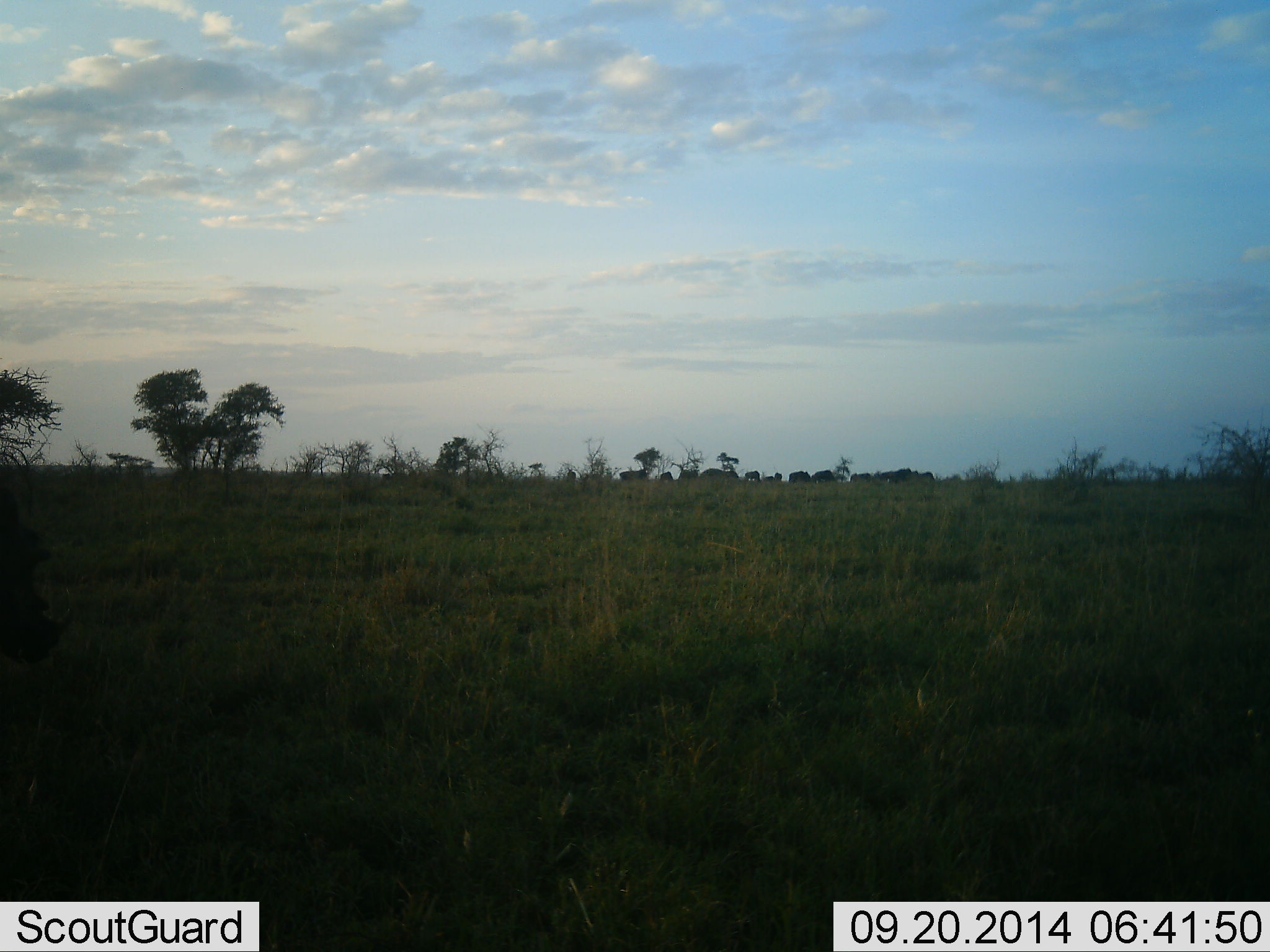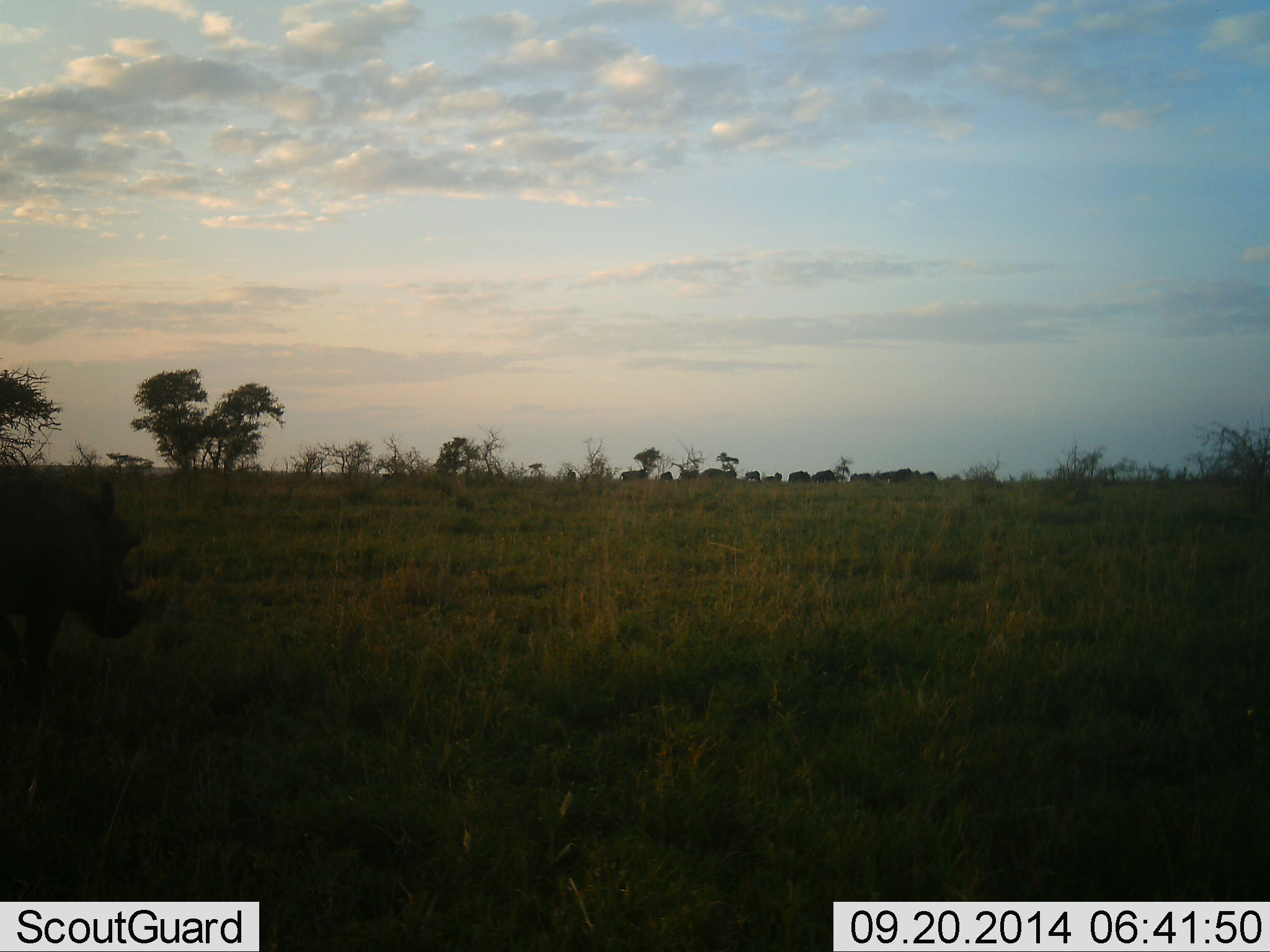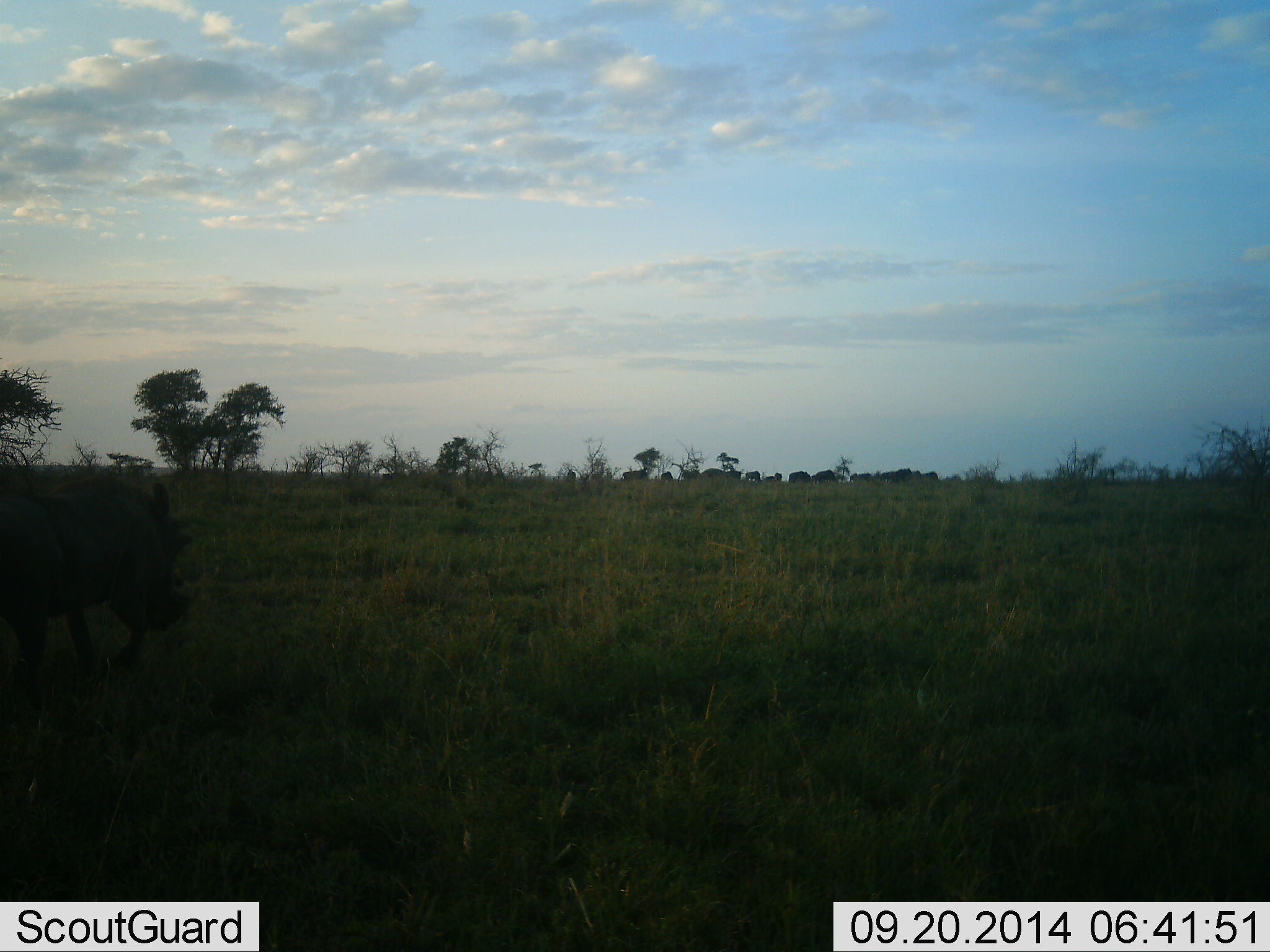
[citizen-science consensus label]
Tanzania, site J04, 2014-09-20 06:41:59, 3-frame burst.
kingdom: Animalia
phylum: Chordata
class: Mammalia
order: Artiodactyla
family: Suidae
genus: Phacochoerus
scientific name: Phacochoerus africanus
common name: warthog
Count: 1.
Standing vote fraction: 17%.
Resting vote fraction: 0%.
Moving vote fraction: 83%.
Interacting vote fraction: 0%.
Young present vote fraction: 0%.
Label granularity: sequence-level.